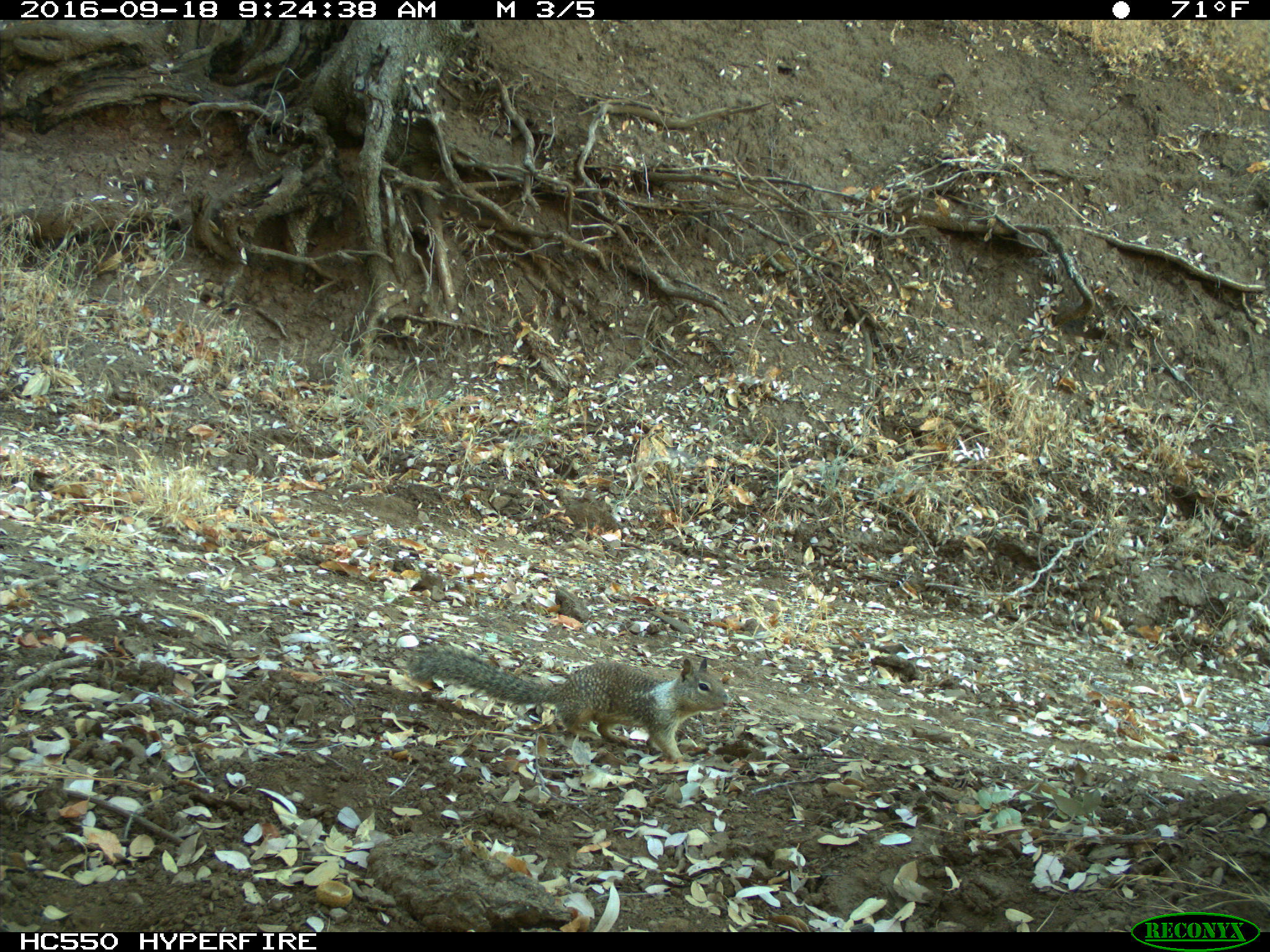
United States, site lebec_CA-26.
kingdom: Animalia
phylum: Chordata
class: Mammalia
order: Rodentia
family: Sciuridae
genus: Otospermophilus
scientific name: Otospermophilus beecheyi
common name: california ground squirrel